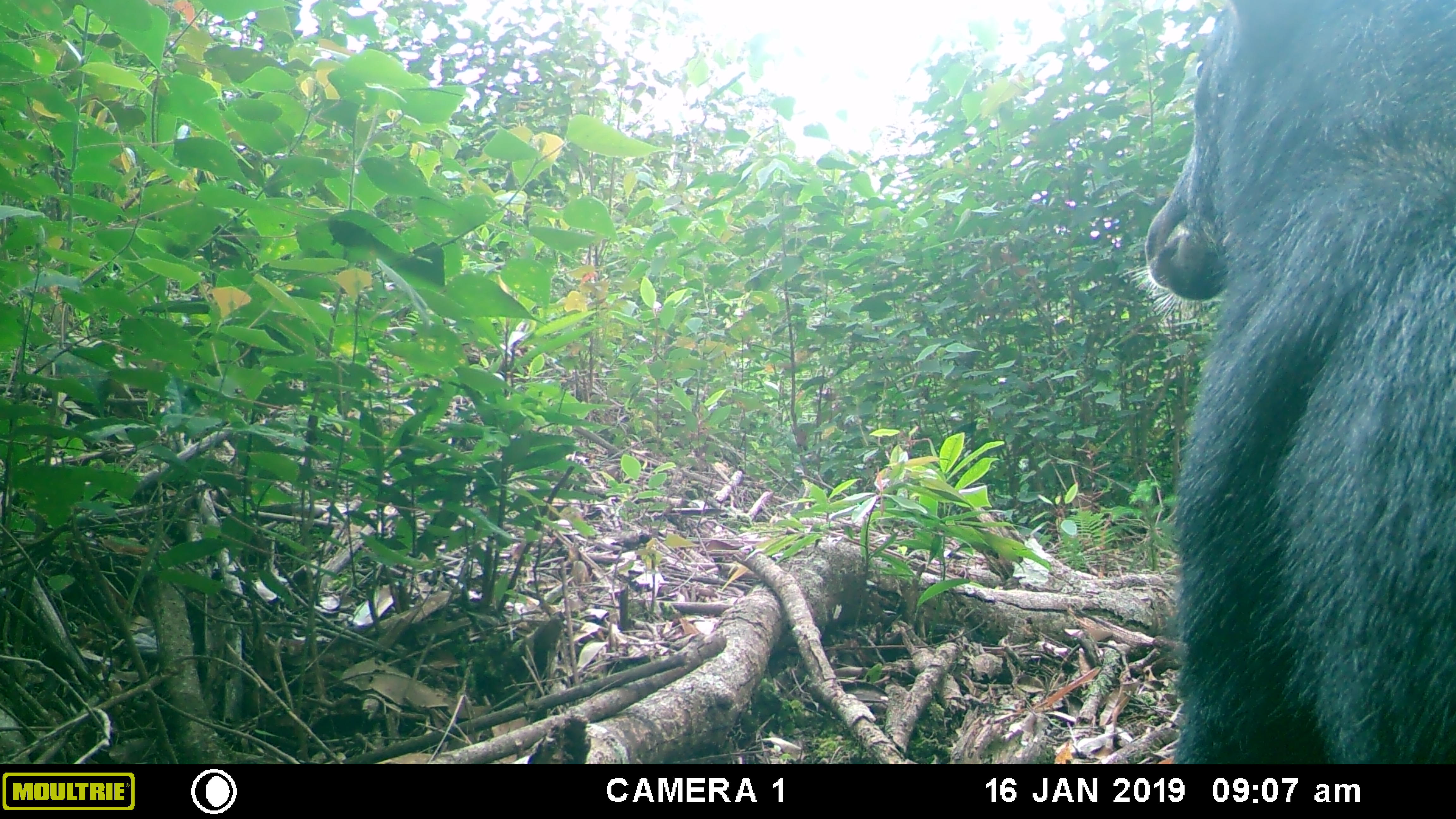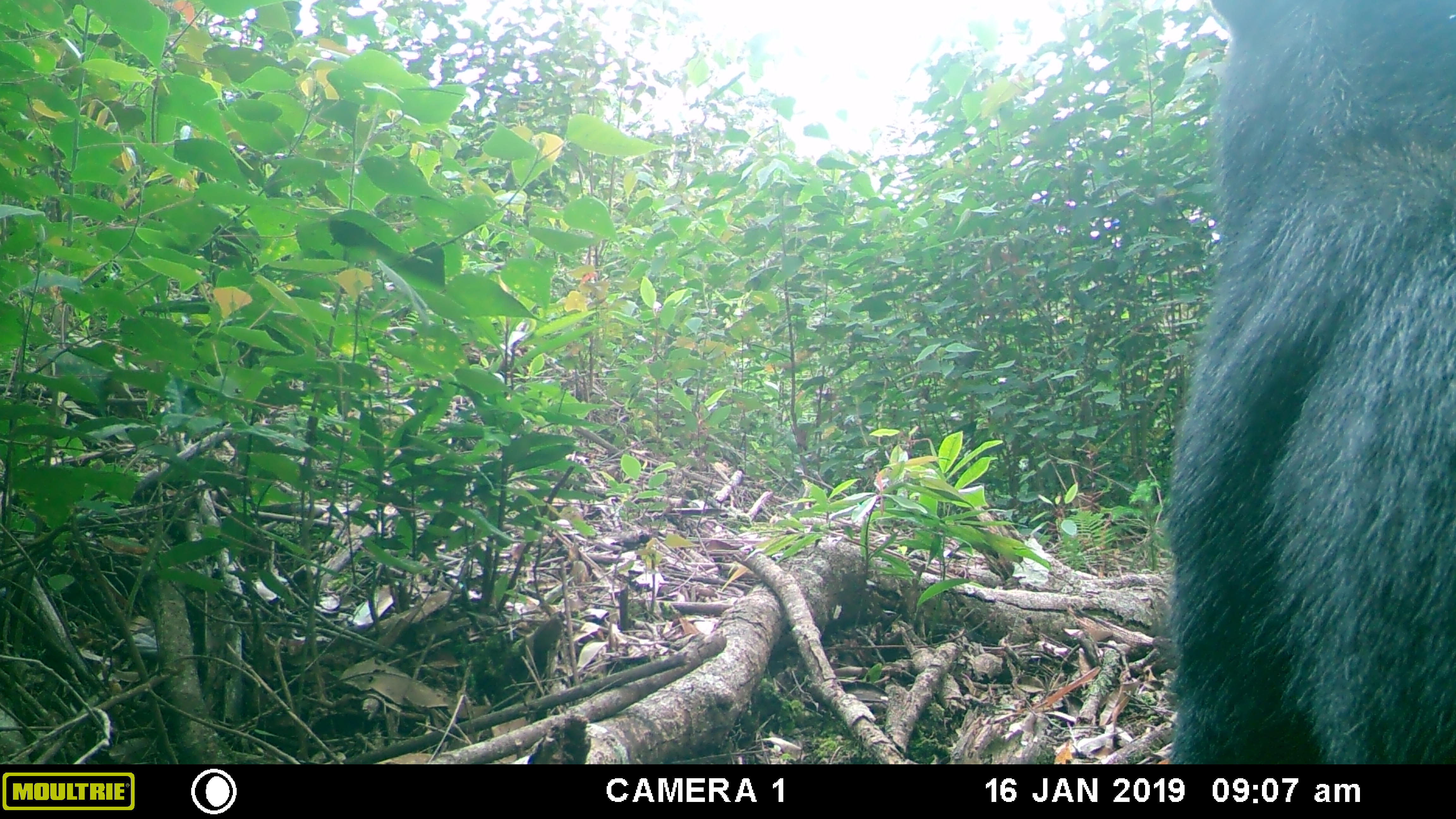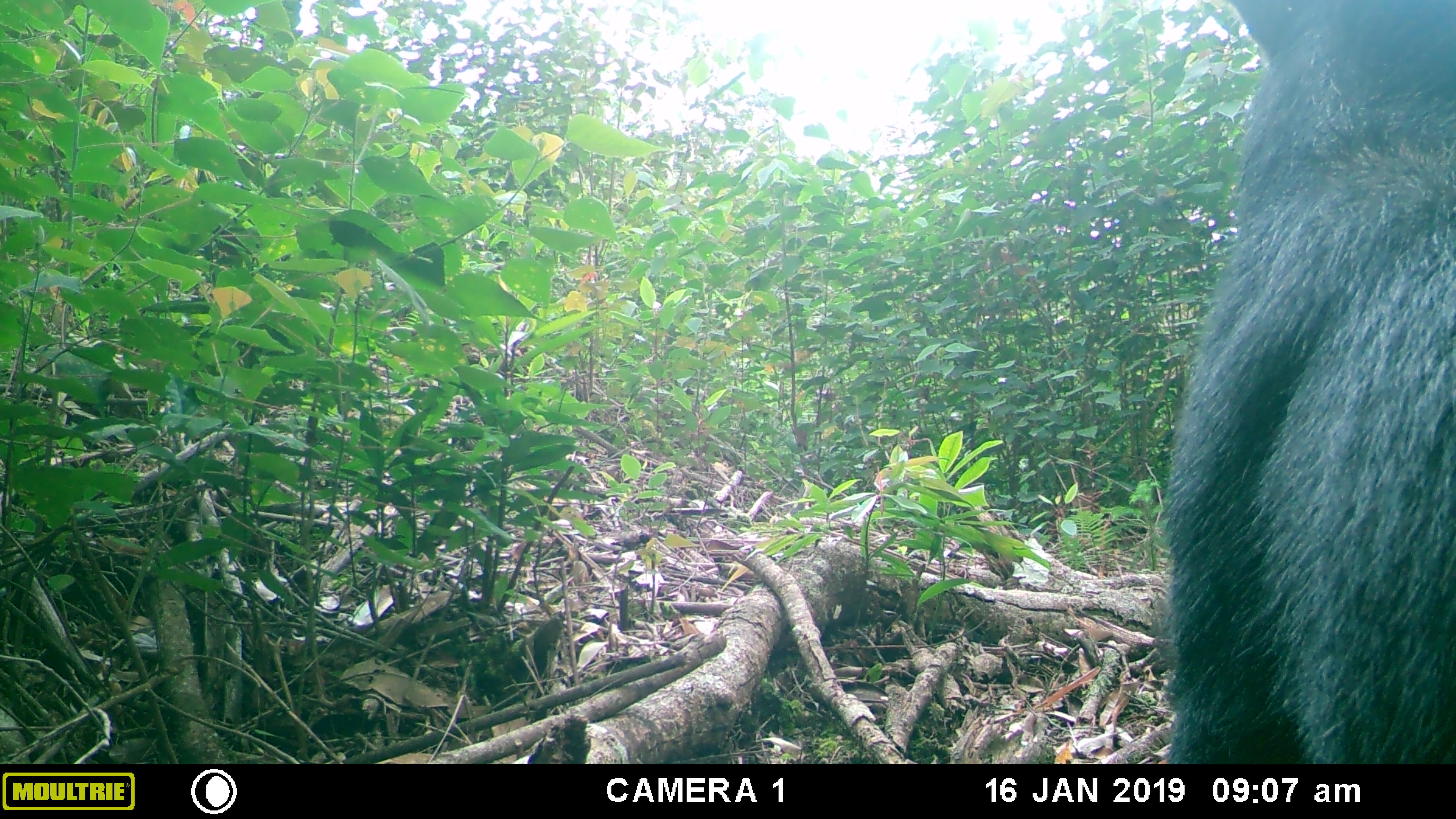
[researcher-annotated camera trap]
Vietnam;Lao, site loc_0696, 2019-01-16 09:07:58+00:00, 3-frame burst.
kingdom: Animalia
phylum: Chordata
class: Mammalia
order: Artiodactyla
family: Bovidae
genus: Capricornis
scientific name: Capricornis sumatraensis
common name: chinese serow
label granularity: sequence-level